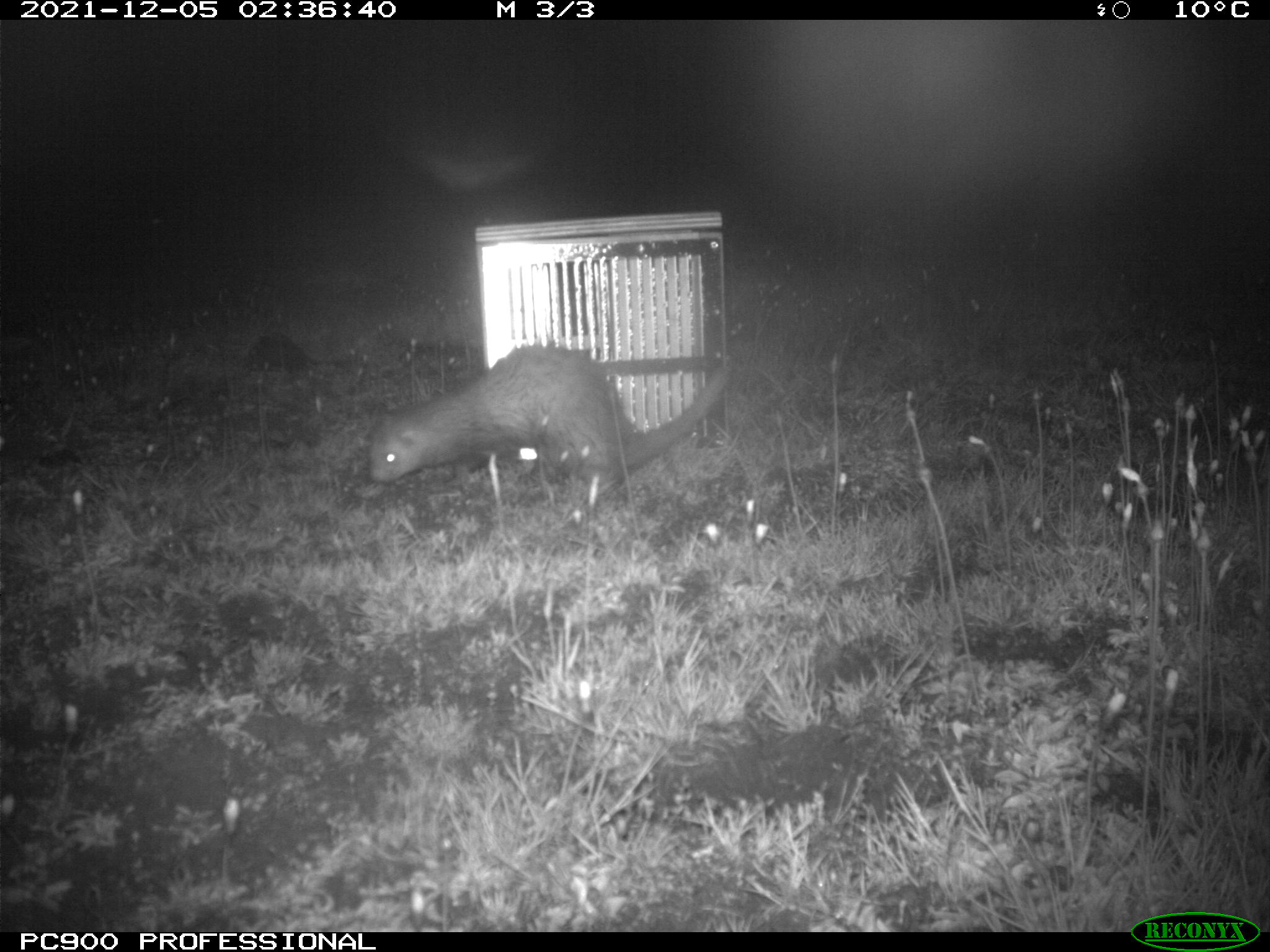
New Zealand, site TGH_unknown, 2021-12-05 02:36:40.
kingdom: Animalia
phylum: Chordata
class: Mammalia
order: Carnivora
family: Mustelidae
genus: Mustela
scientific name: Mustela furo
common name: ferret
Ferret (Mustela furo).